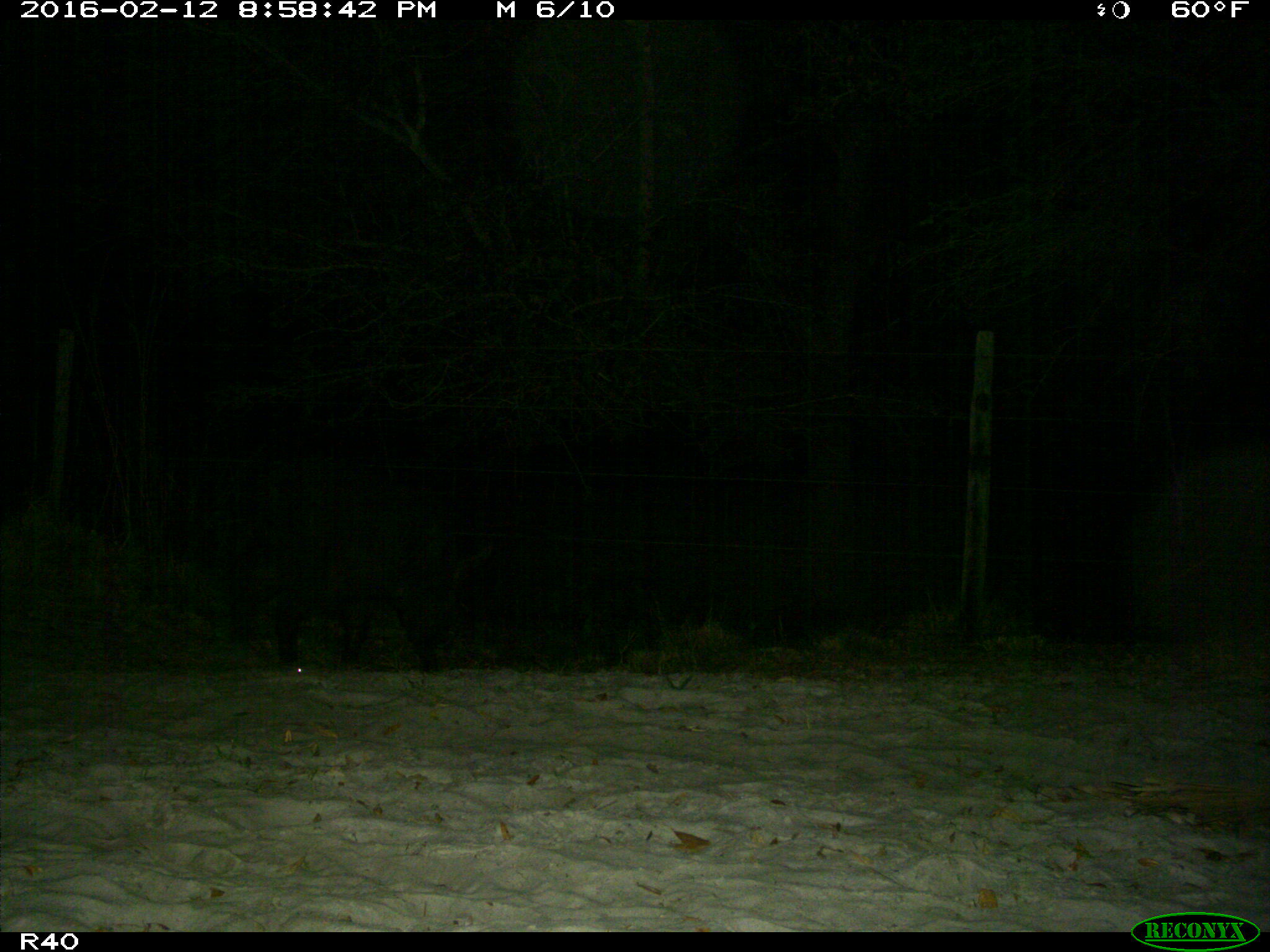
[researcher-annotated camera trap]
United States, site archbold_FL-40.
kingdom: Animalia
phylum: Chordata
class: Mammalia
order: Artiodactyla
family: Suidae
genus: Sus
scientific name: Sus scrofa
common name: wild boar